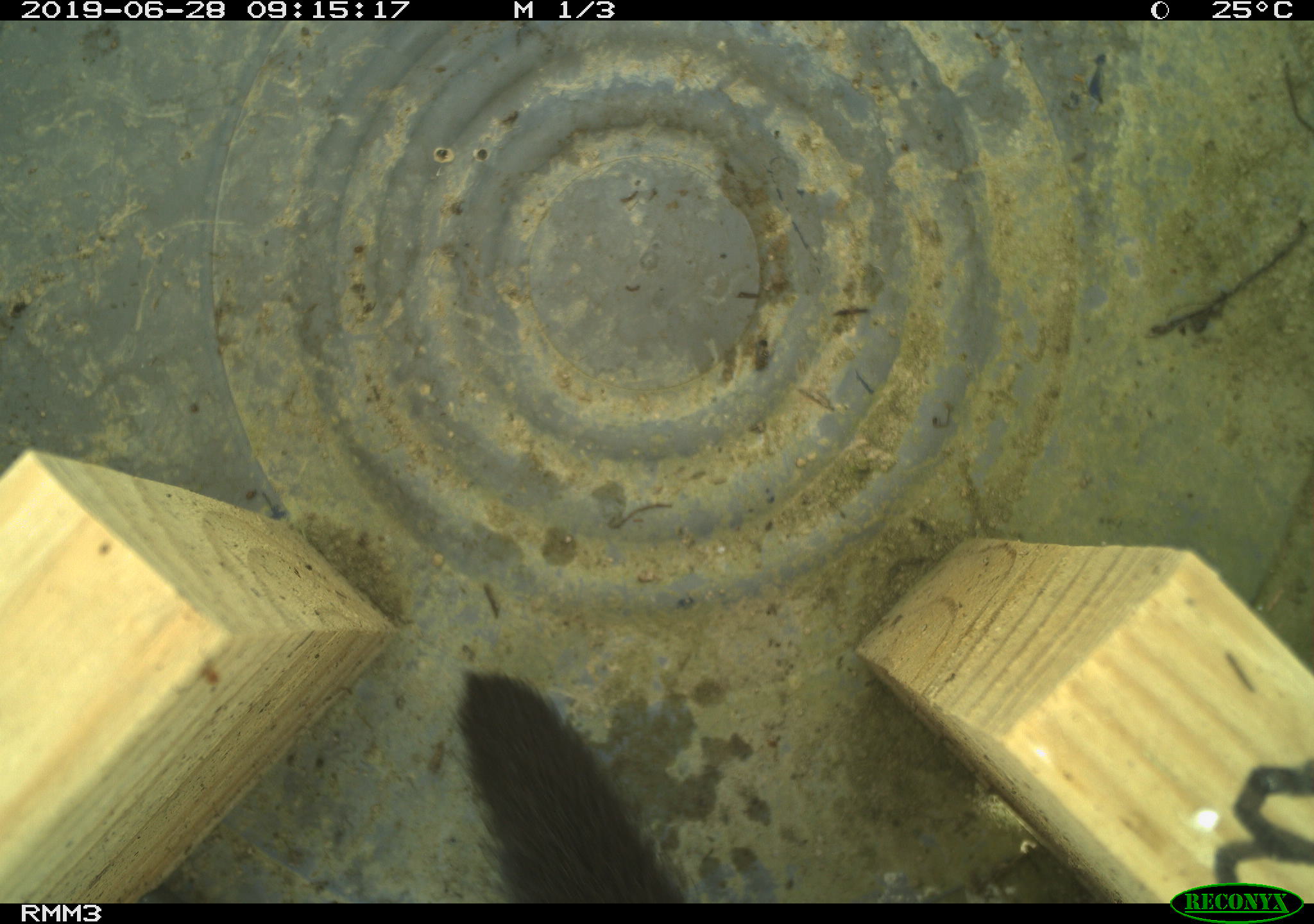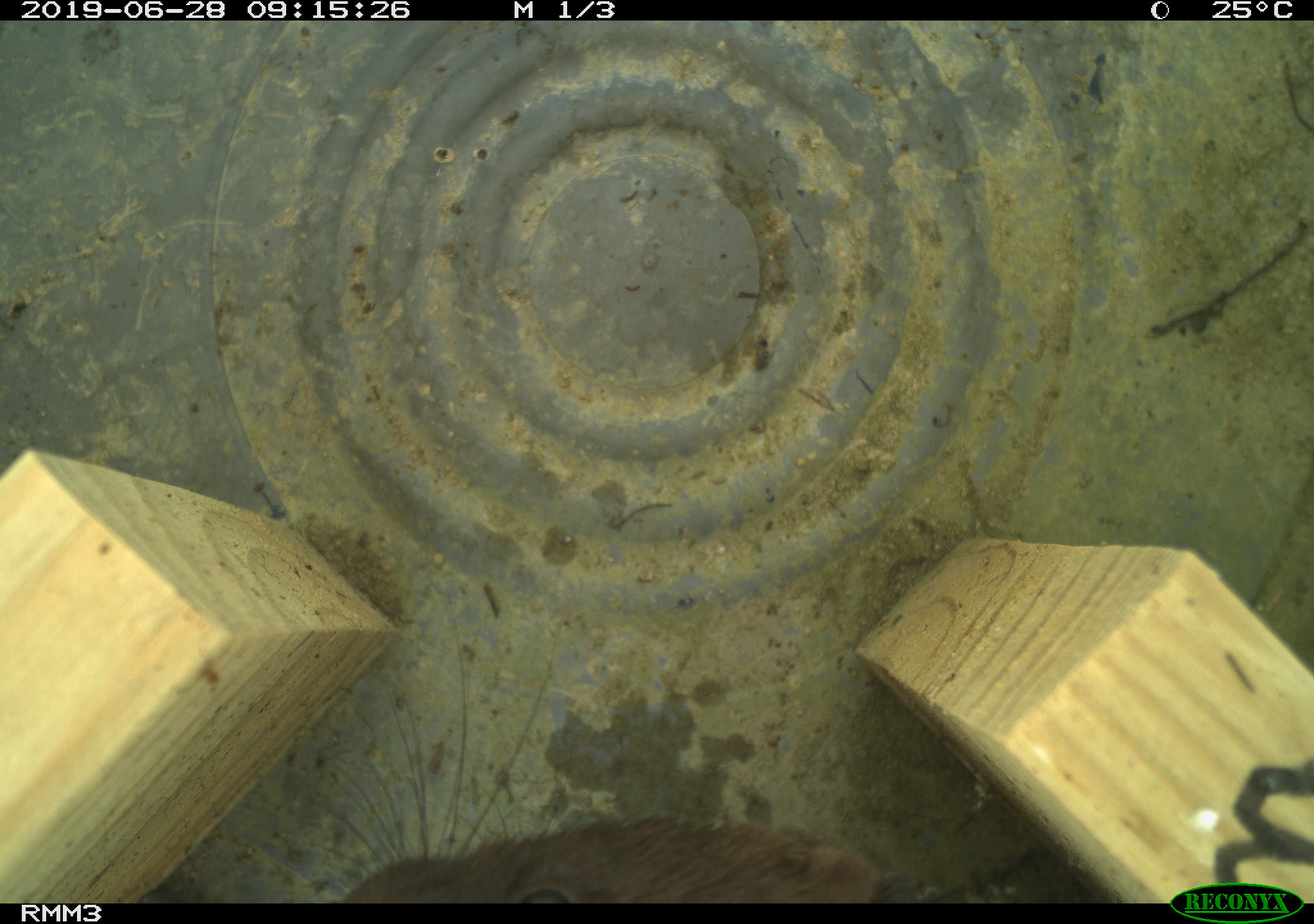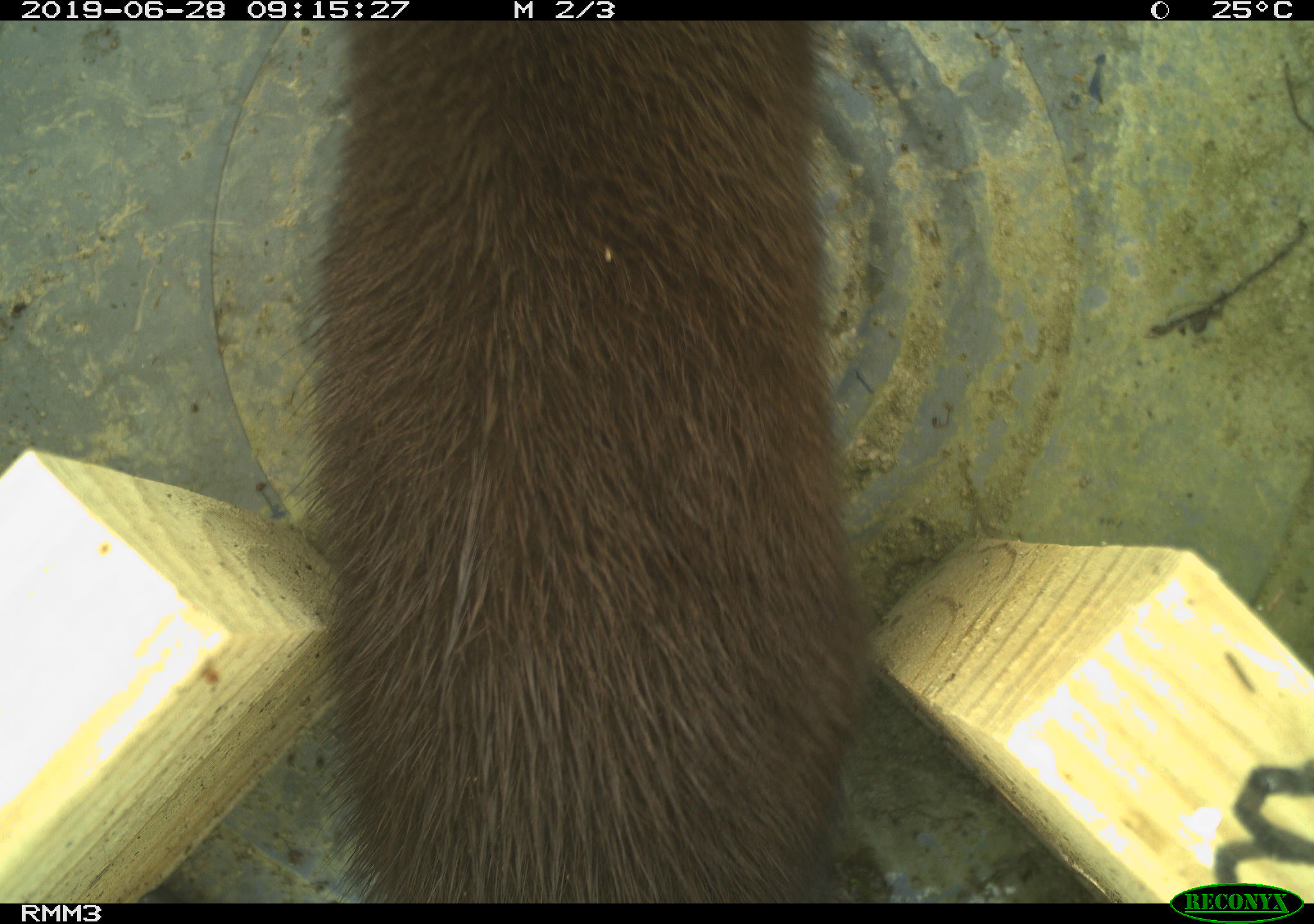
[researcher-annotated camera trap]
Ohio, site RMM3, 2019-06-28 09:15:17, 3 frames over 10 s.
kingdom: Animalia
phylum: Chordata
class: Mammalia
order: Carnivora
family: Mustelidae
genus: Neogale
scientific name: Neogale vison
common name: american mink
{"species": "american mink (Neogale vison)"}